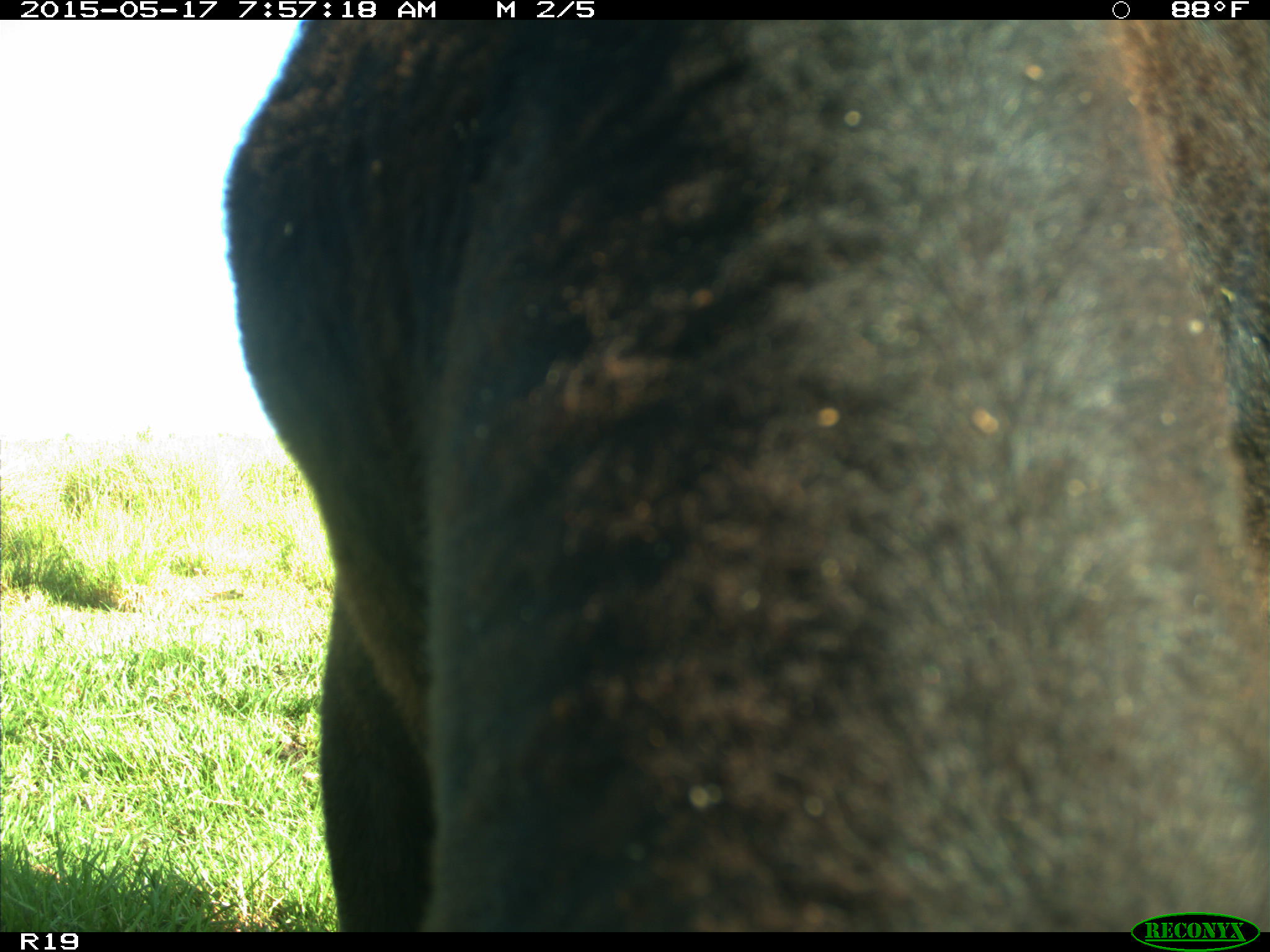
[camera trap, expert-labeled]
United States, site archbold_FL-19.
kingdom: Animalia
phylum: Chordata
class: Mammalia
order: Artiodactyla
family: Bovidae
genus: Bos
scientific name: Bos taurus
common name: domestic cow